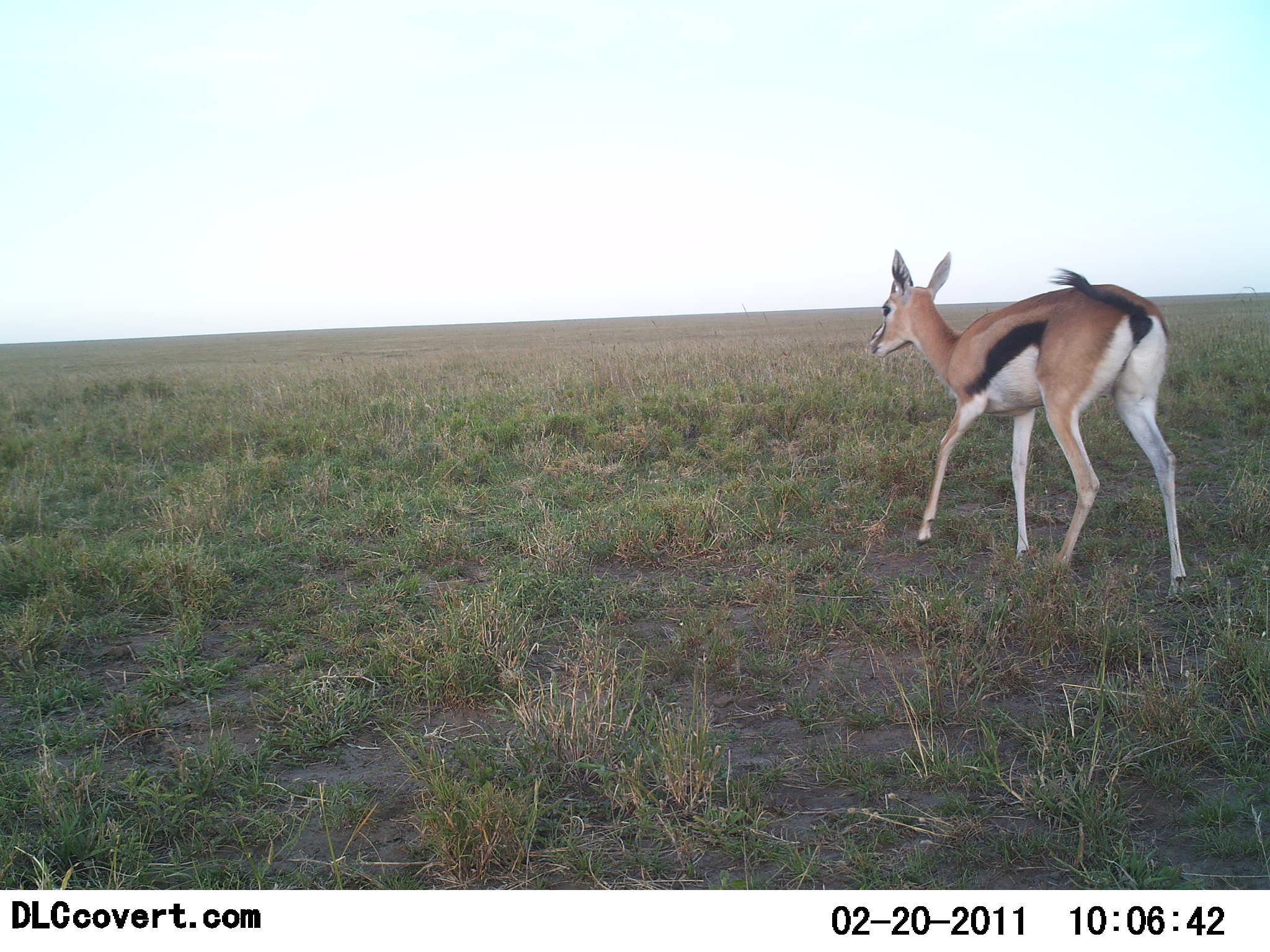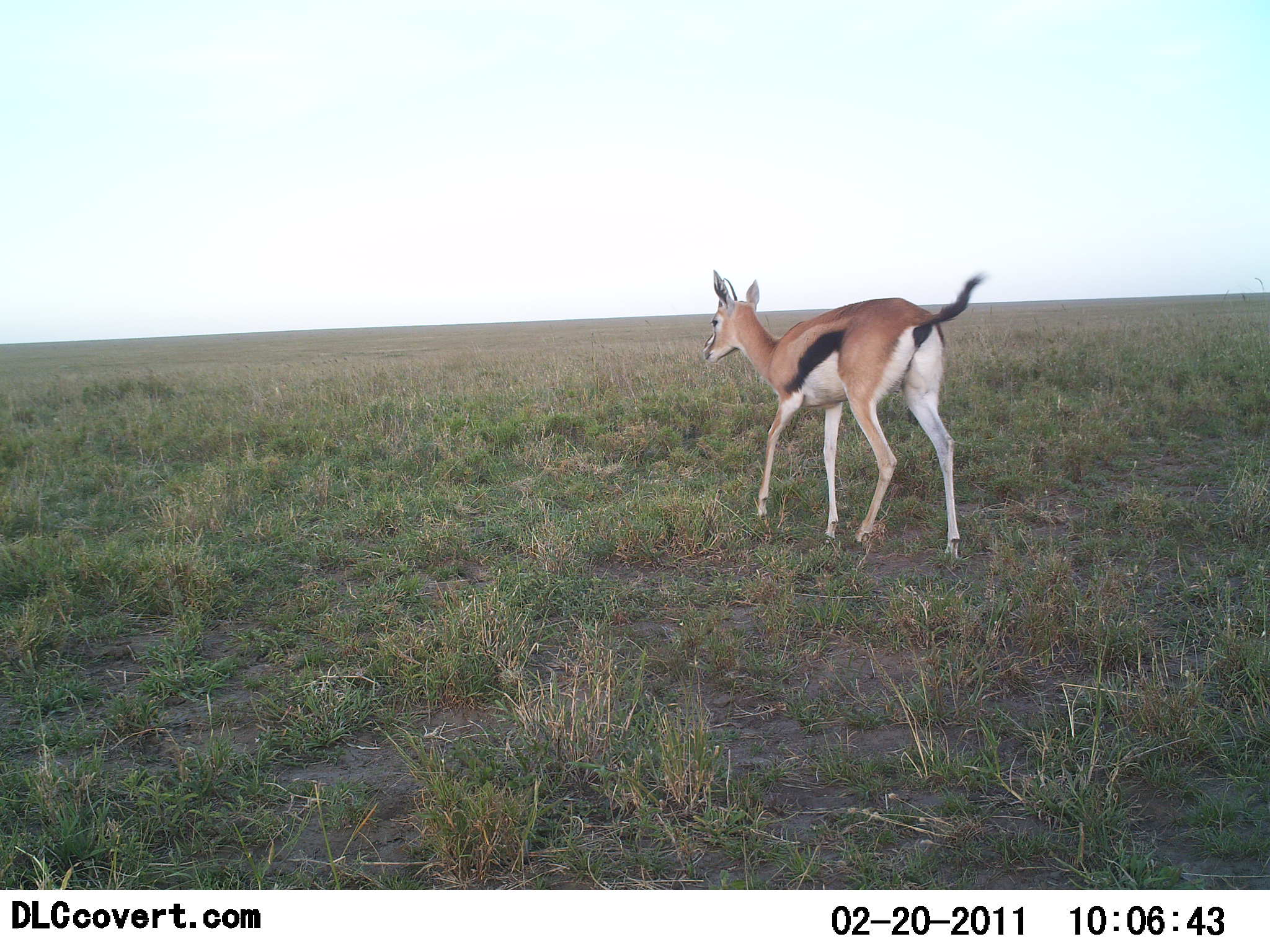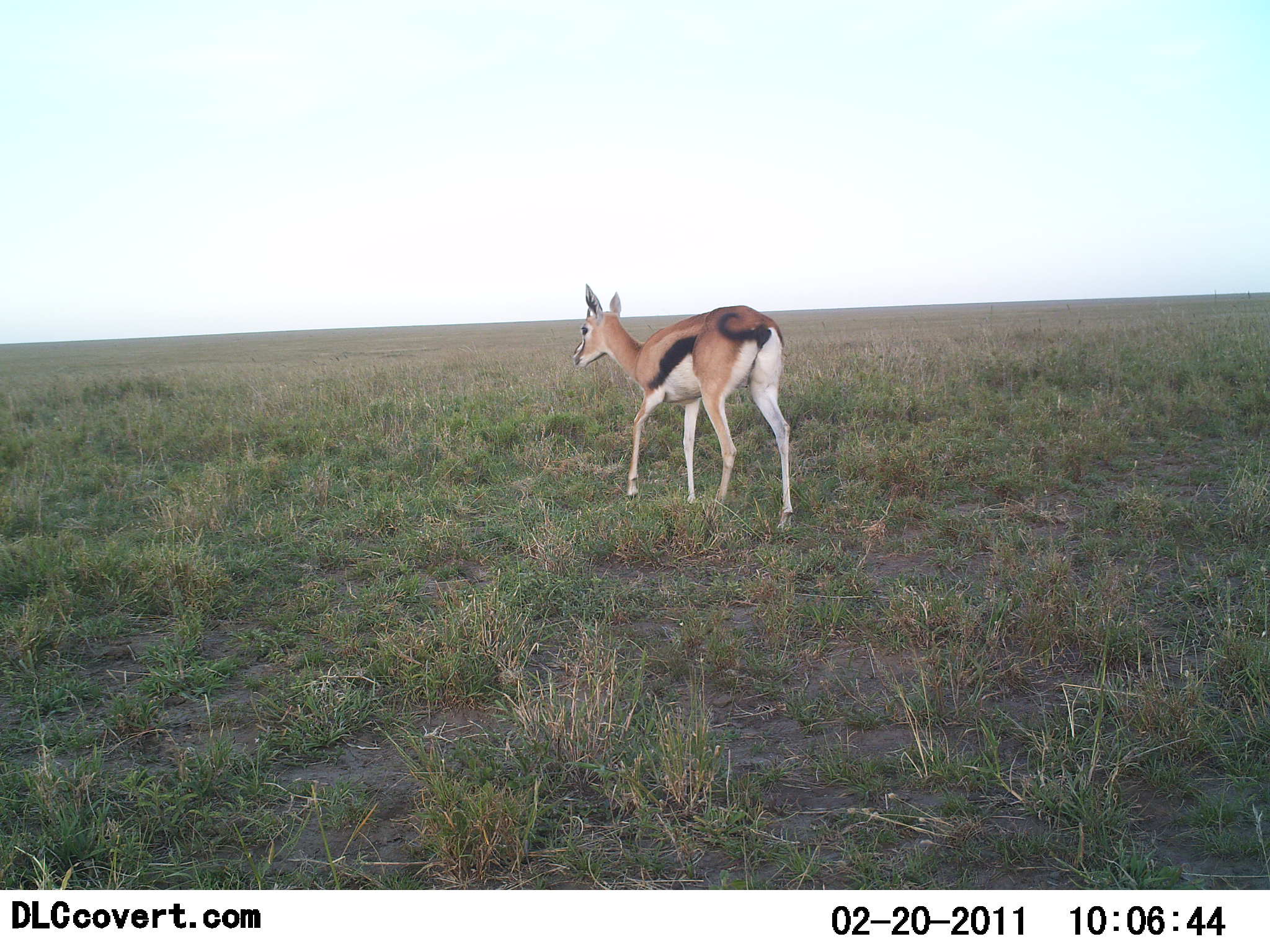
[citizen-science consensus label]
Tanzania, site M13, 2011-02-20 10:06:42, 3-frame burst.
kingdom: Animalia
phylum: Chordata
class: Mammalia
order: Artiodactyla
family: Bovidae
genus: Eudorcas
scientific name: Eudorcas thomsonii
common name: thomson's gazelle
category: gazellethomsons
Gazellethomsons (thomson's gazelle) (Eudorcas thomsonii), count 1. Behavior (volunteer vote fractions): standing 8%, resting 0%, moving 100%, interacting 0%. Young present (vote fraction): 0%. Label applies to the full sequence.